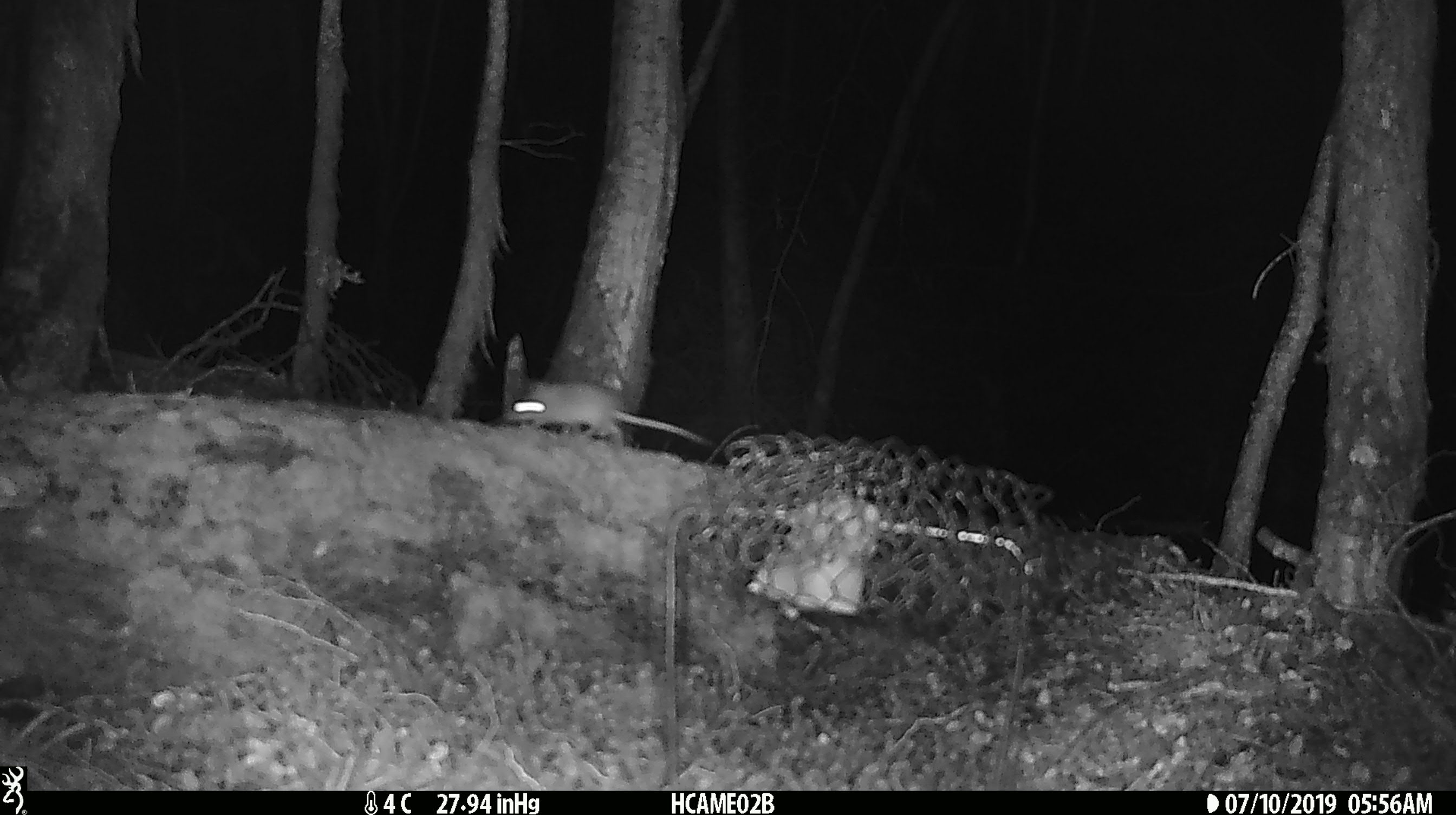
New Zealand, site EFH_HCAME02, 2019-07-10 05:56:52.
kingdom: Animalia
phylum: Chordata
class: Mammalia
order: Rodentia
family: Muridae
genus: Mus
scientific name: Mus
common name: mouse